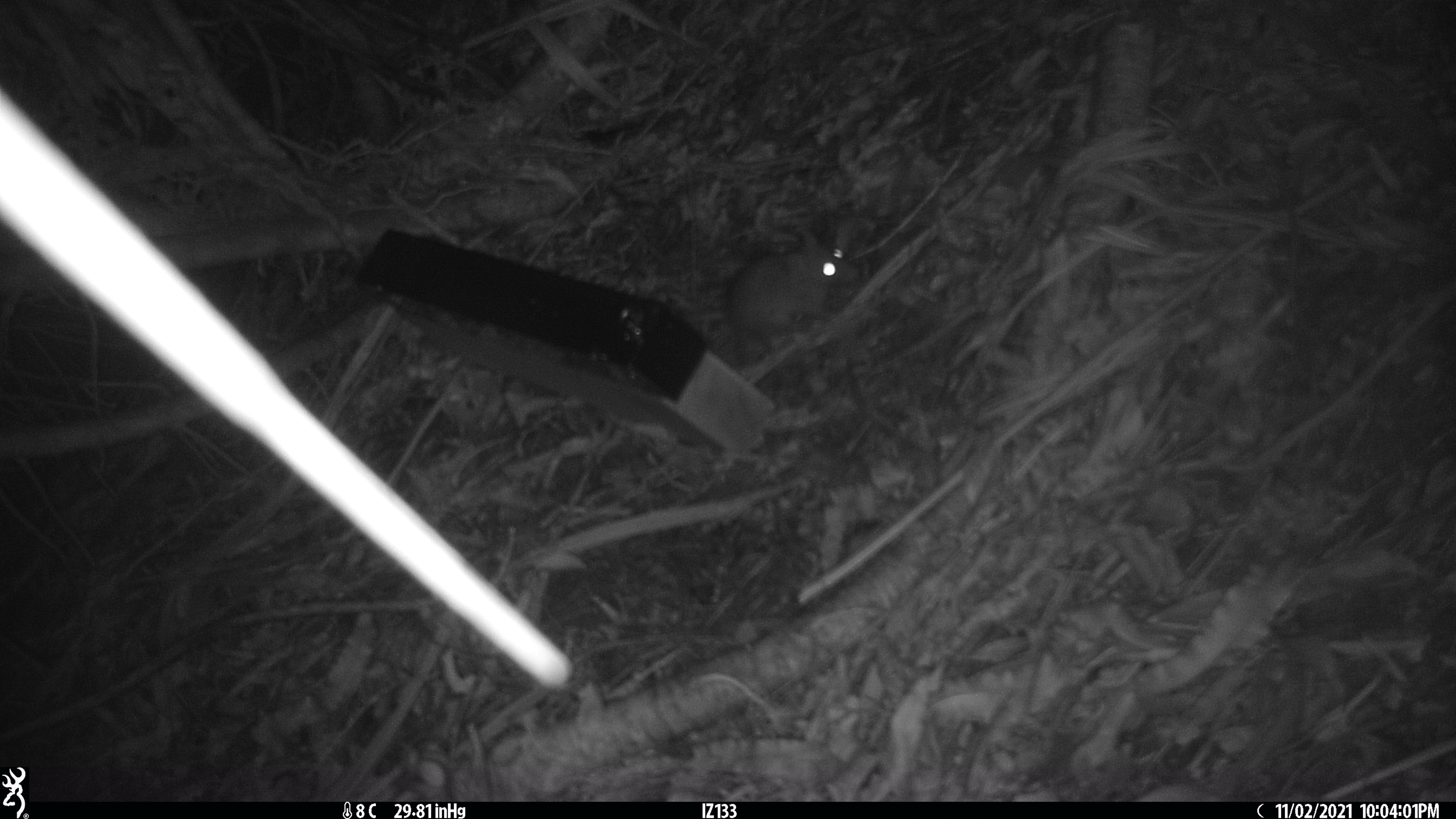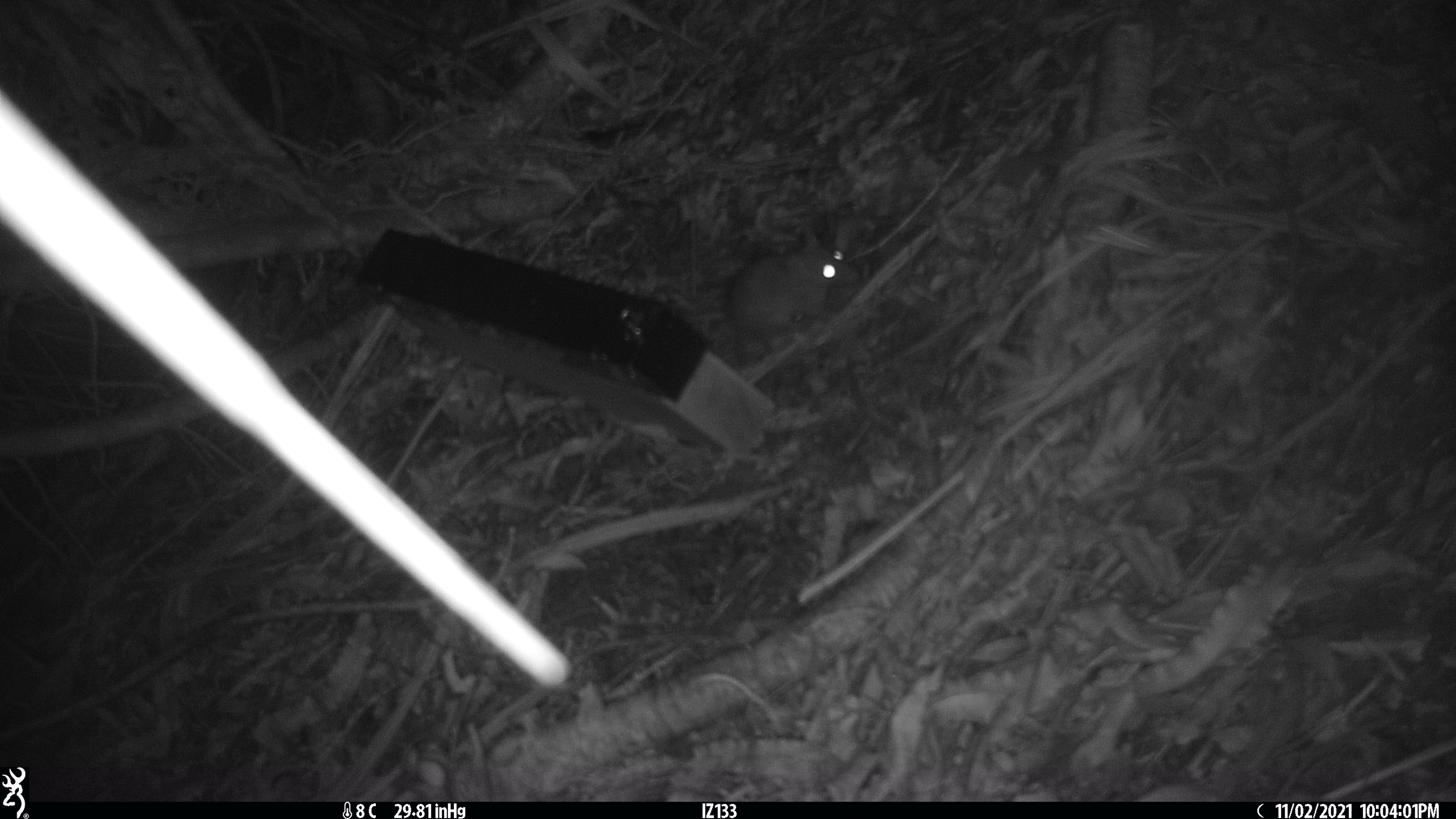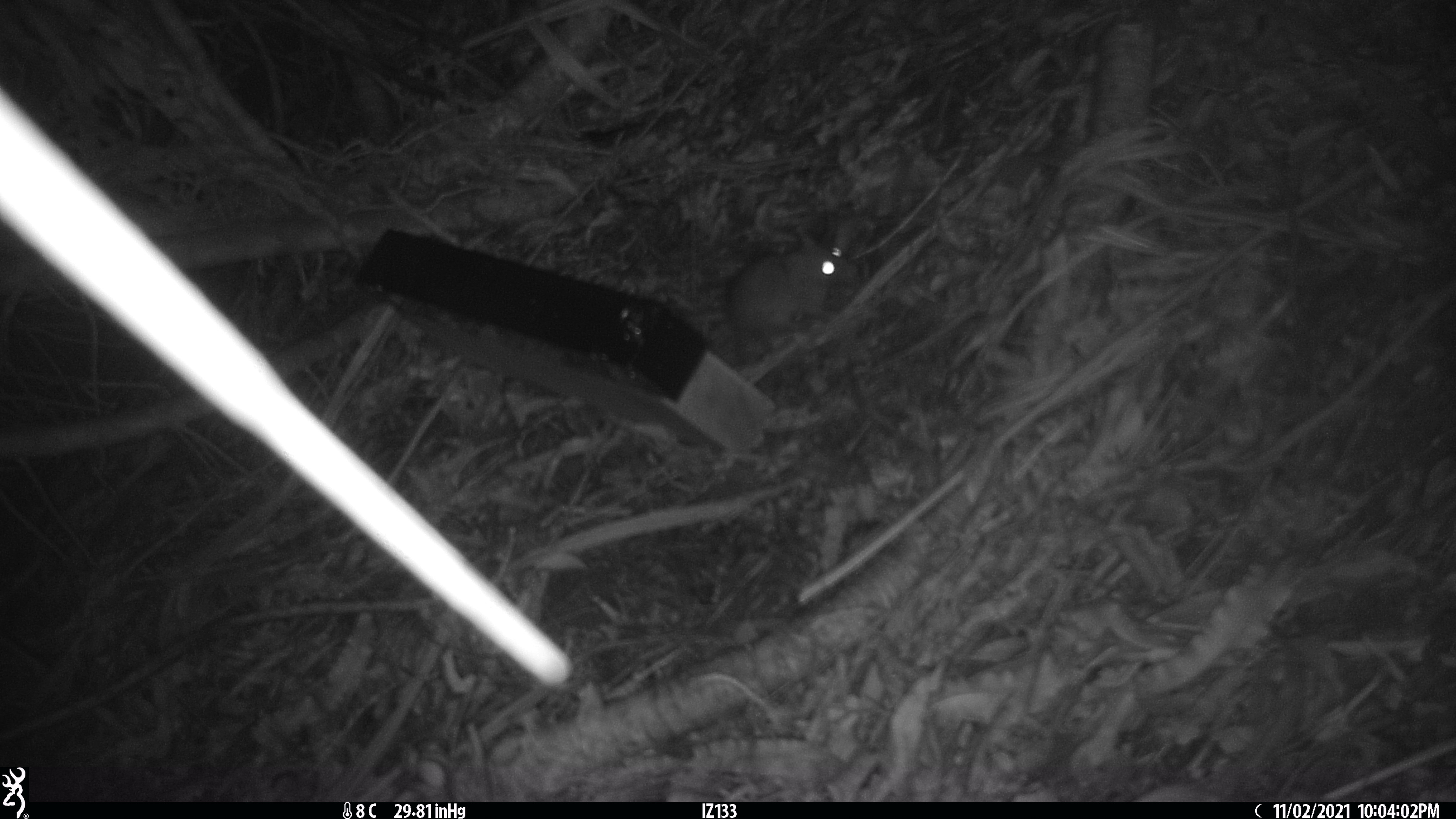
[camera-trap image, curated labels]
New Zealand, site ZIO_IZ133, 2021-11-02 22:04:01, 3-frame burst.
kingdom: Animalia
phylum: Chordata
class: Mammalia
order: Rodentia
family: Muridae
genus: Rattus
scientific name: Rattus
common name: rat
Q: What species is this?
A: Rat (Rattus).